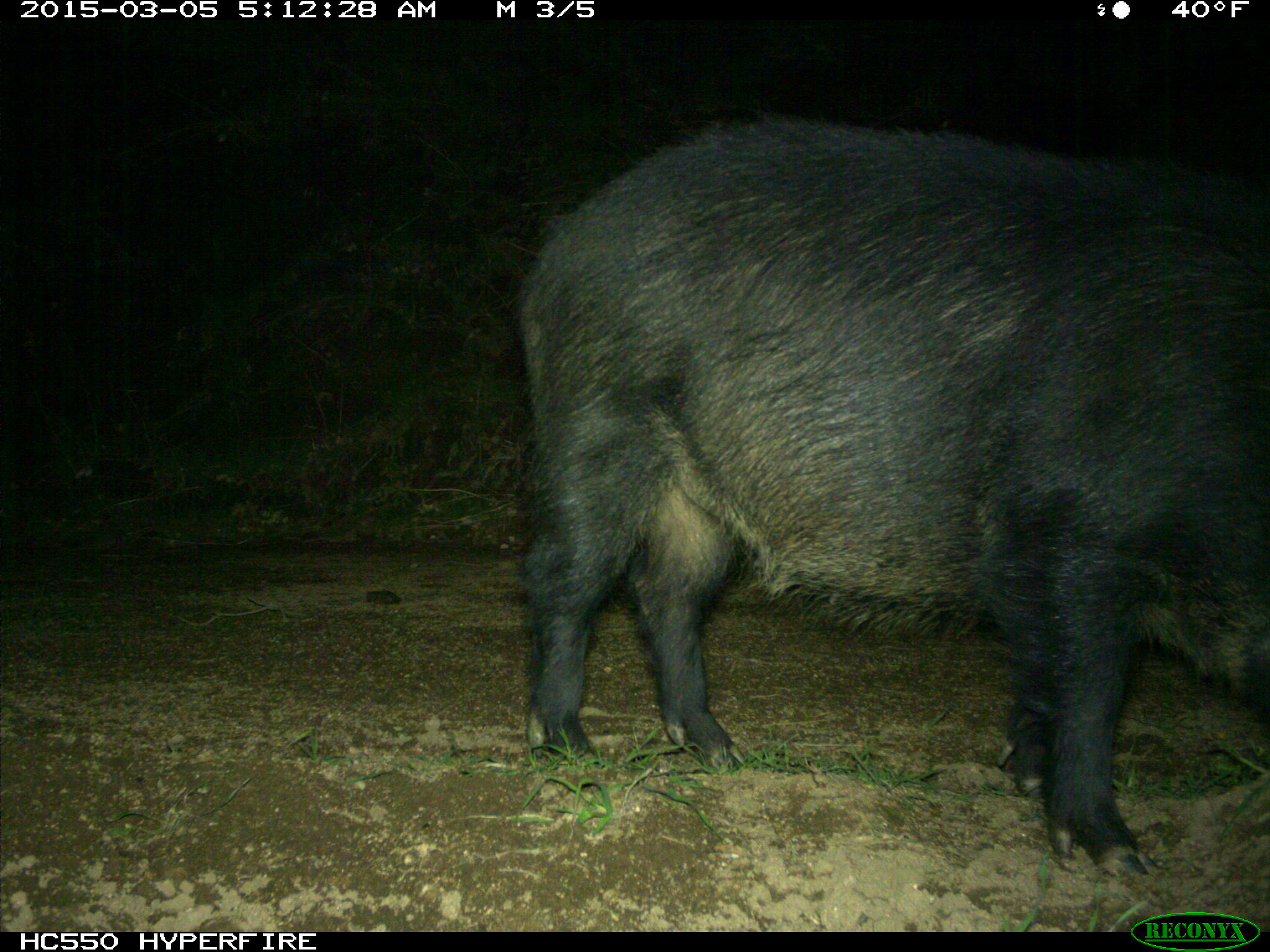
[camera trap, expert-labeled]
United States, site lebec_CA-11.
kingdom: Animalia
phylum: Chordata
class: Mammalia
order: Artiodactyla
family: Suidae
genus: Sus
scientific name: Sus scrofa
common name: wild boar